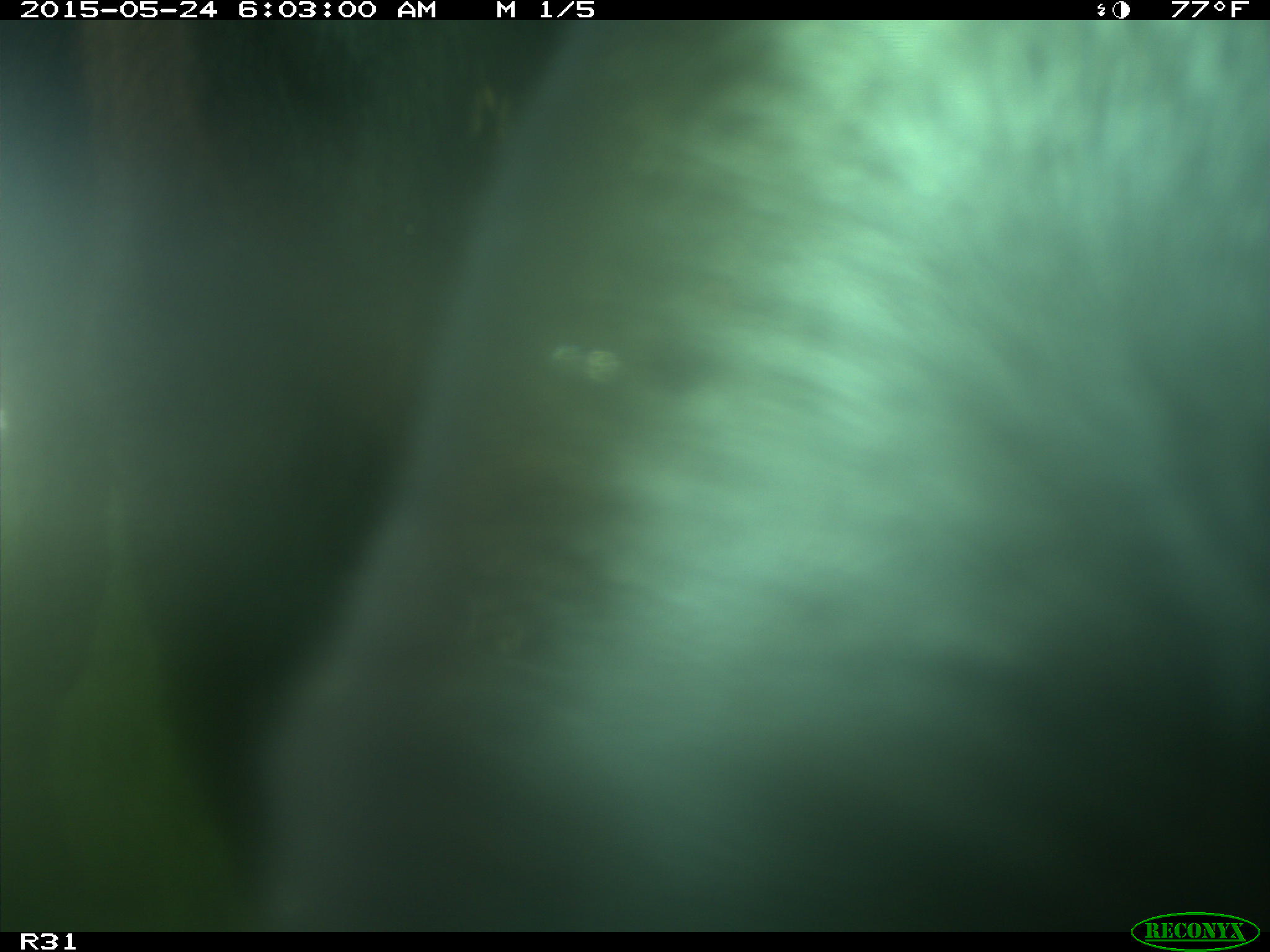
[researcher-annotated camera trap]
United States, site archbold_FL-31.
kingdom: Animalia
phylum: Chordata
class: Mammalia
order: Artiodactyla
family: Bovidae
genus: Bos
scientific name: Bos taurus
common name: domestic cow